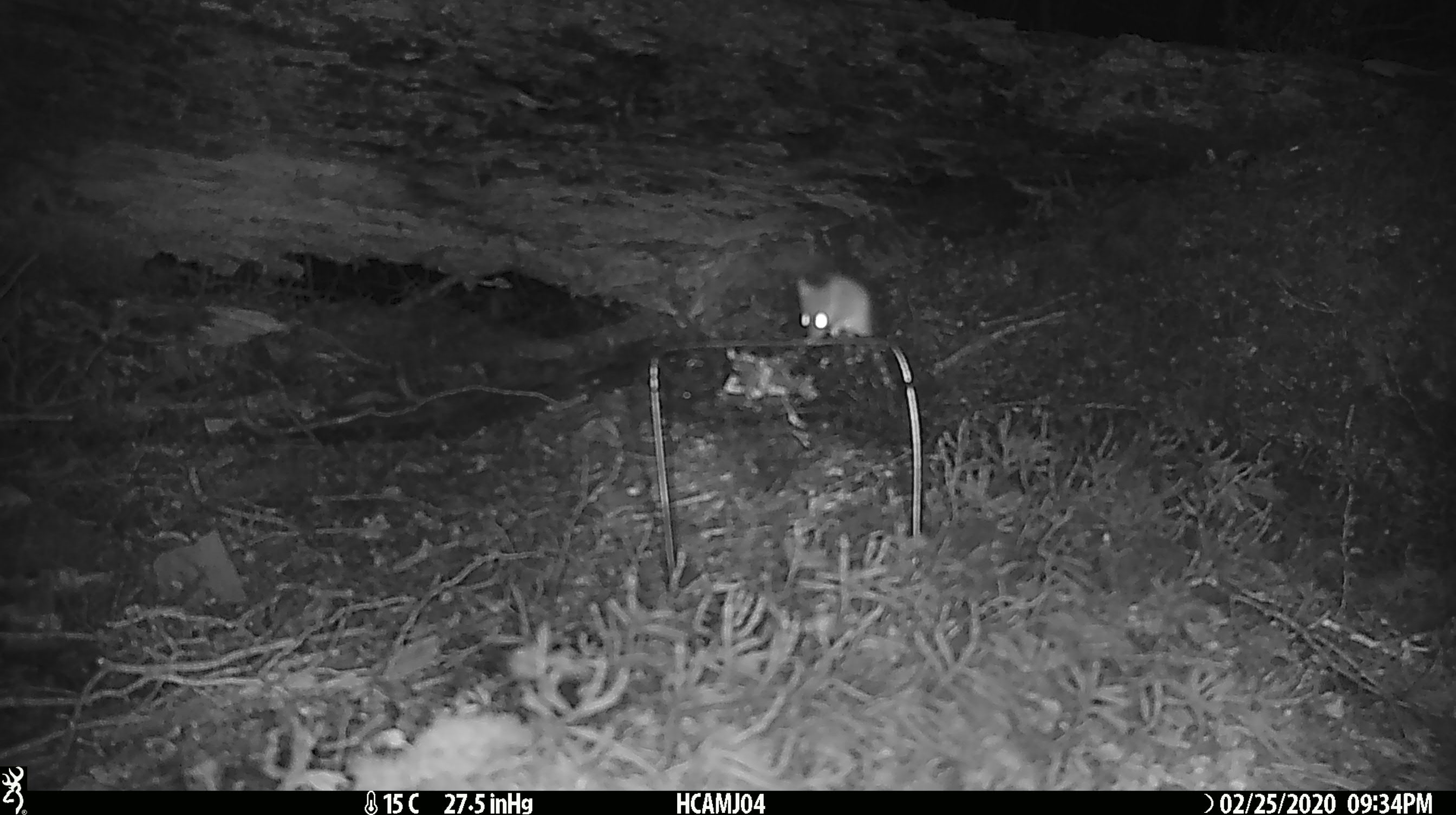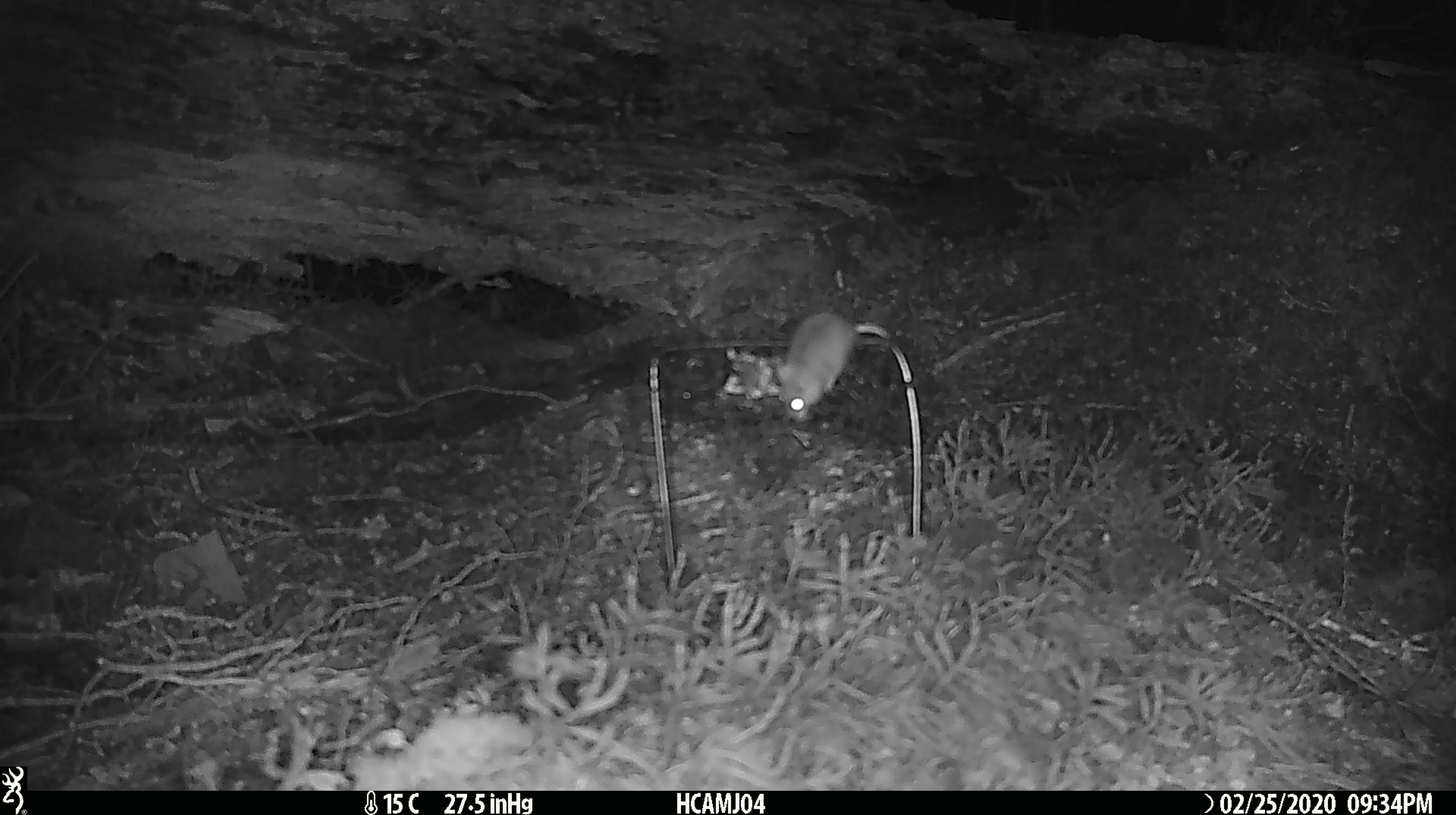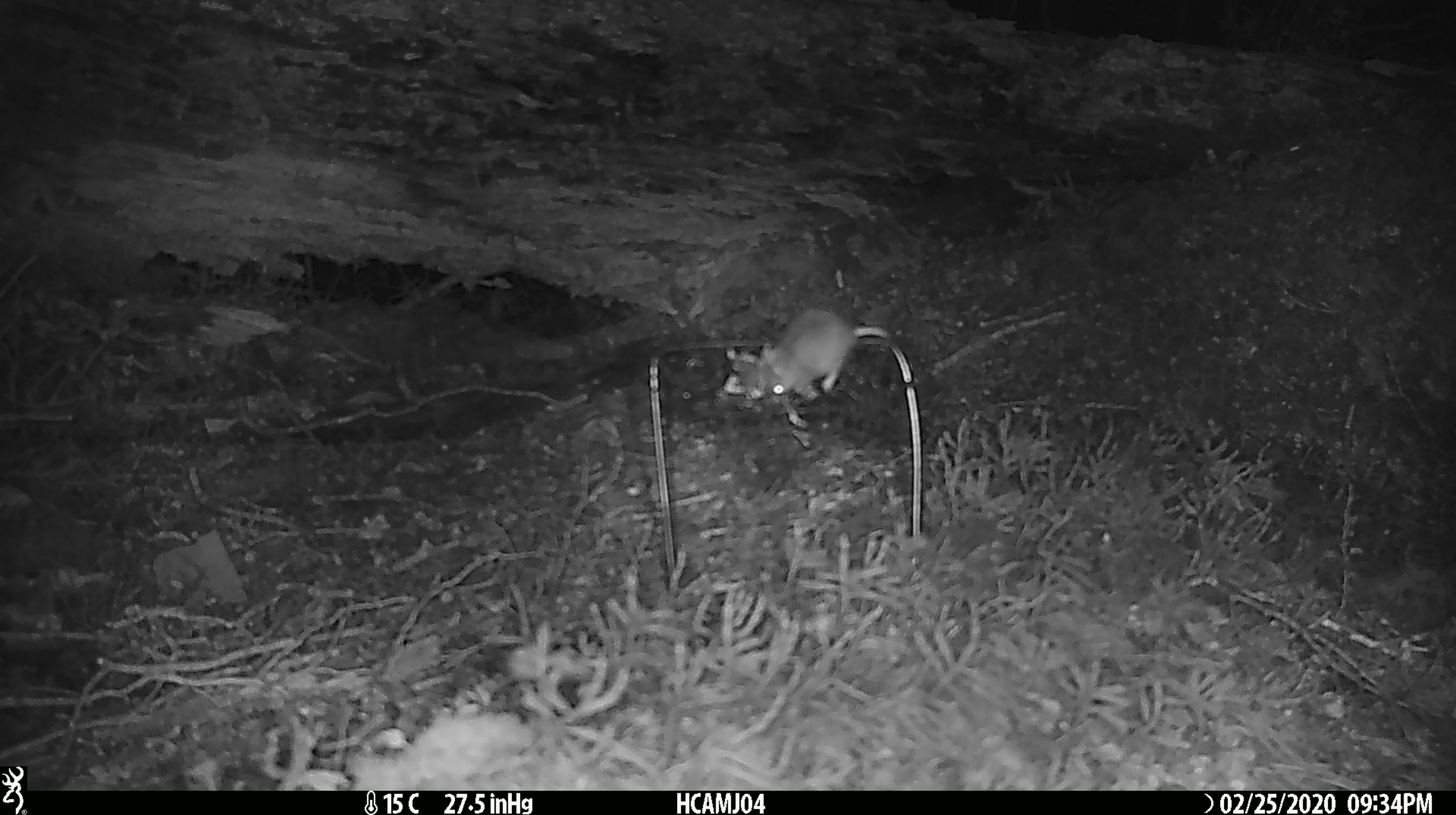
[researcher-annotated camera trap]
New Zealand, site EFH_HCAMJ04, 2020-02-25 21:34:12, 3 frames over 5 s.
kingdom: Animalia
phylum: Chordata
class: Mammalia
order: Rodentia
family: Muridae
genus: Mus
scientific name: Mus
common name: mouse